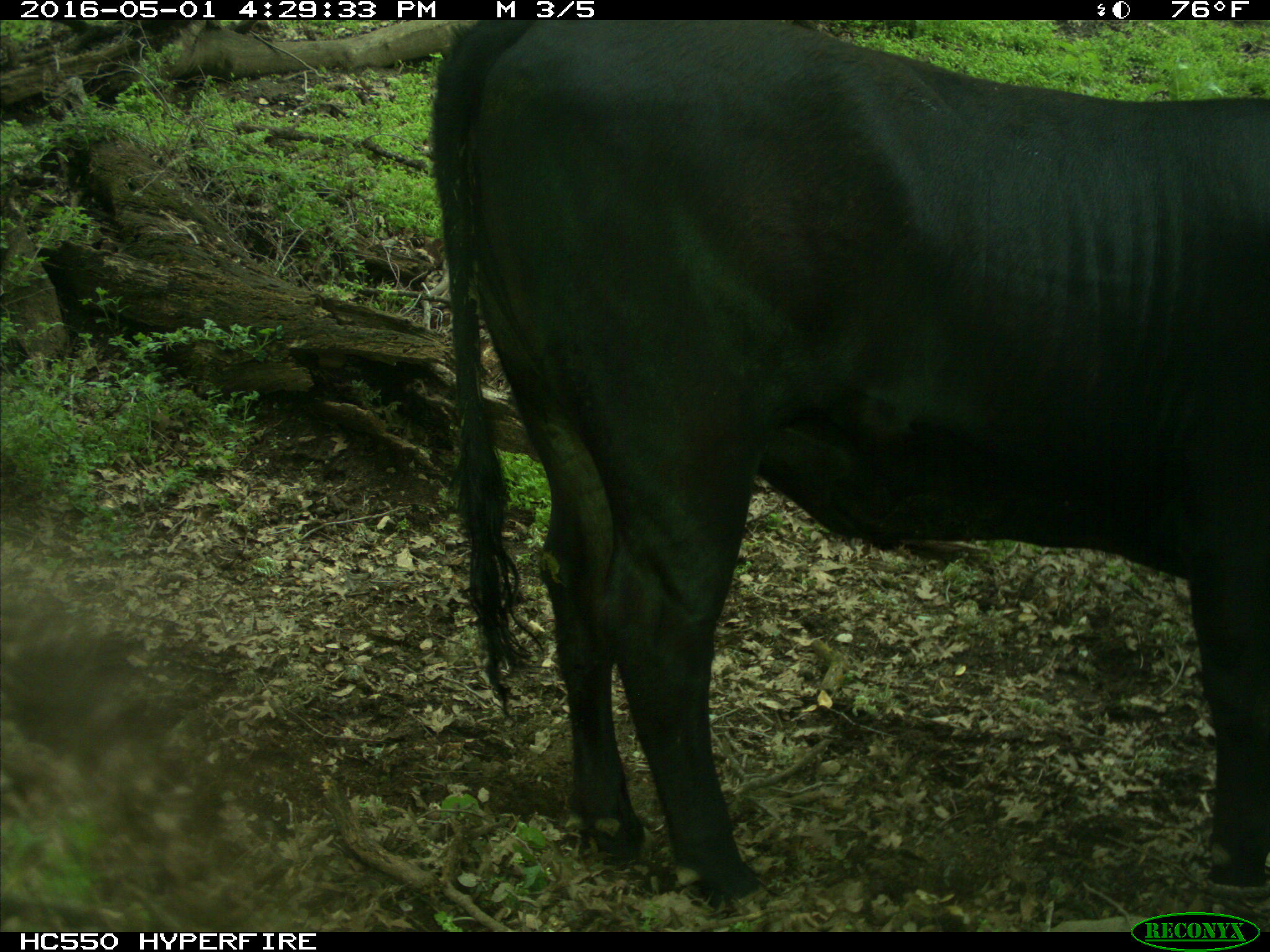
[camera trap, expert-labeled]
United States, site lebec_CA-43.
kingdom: Animalia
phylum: Chordata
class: Mammalia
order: Artiodactyla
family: Bovidae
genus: Bos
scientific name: Bos taurus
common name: domestic cow